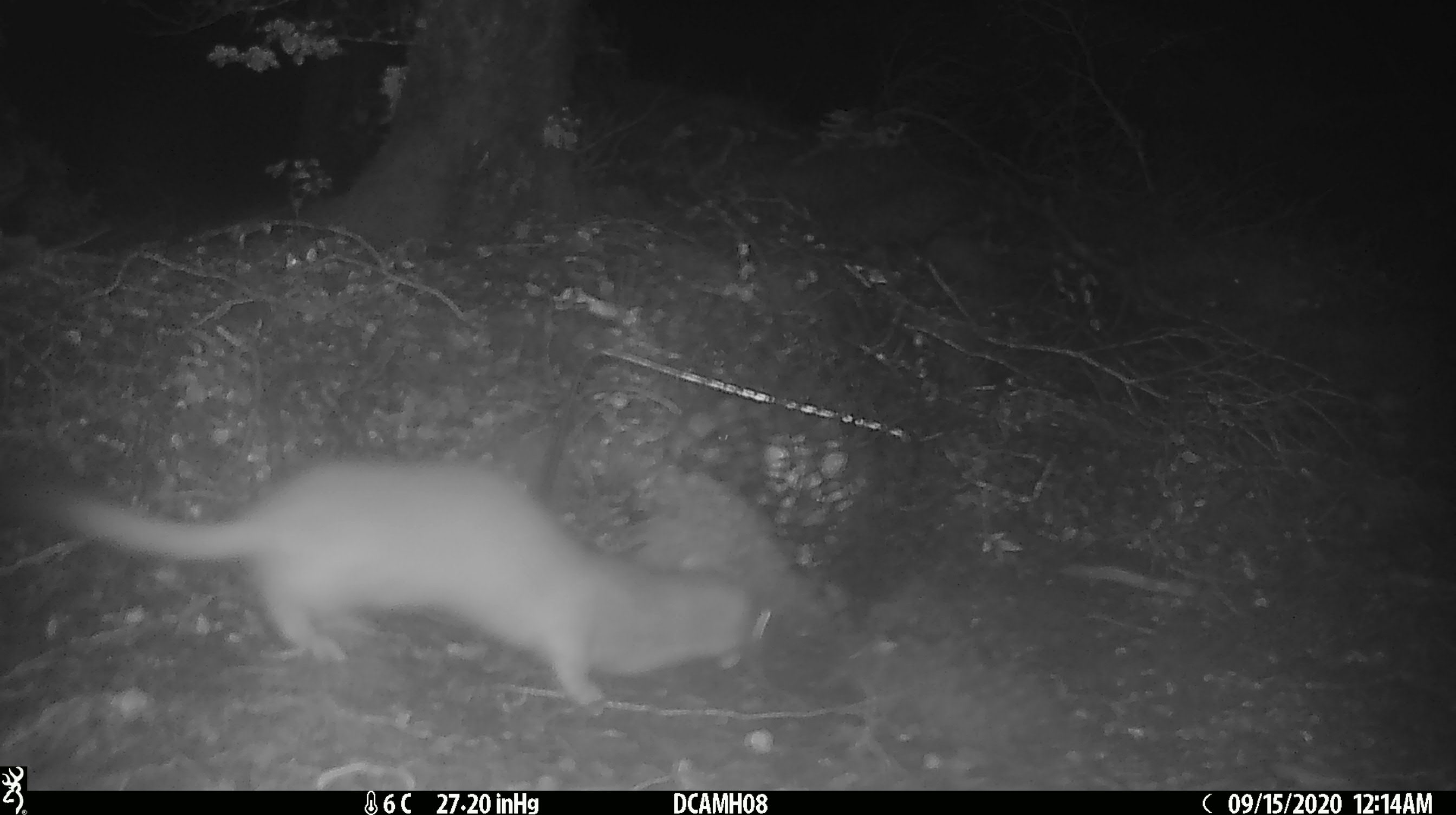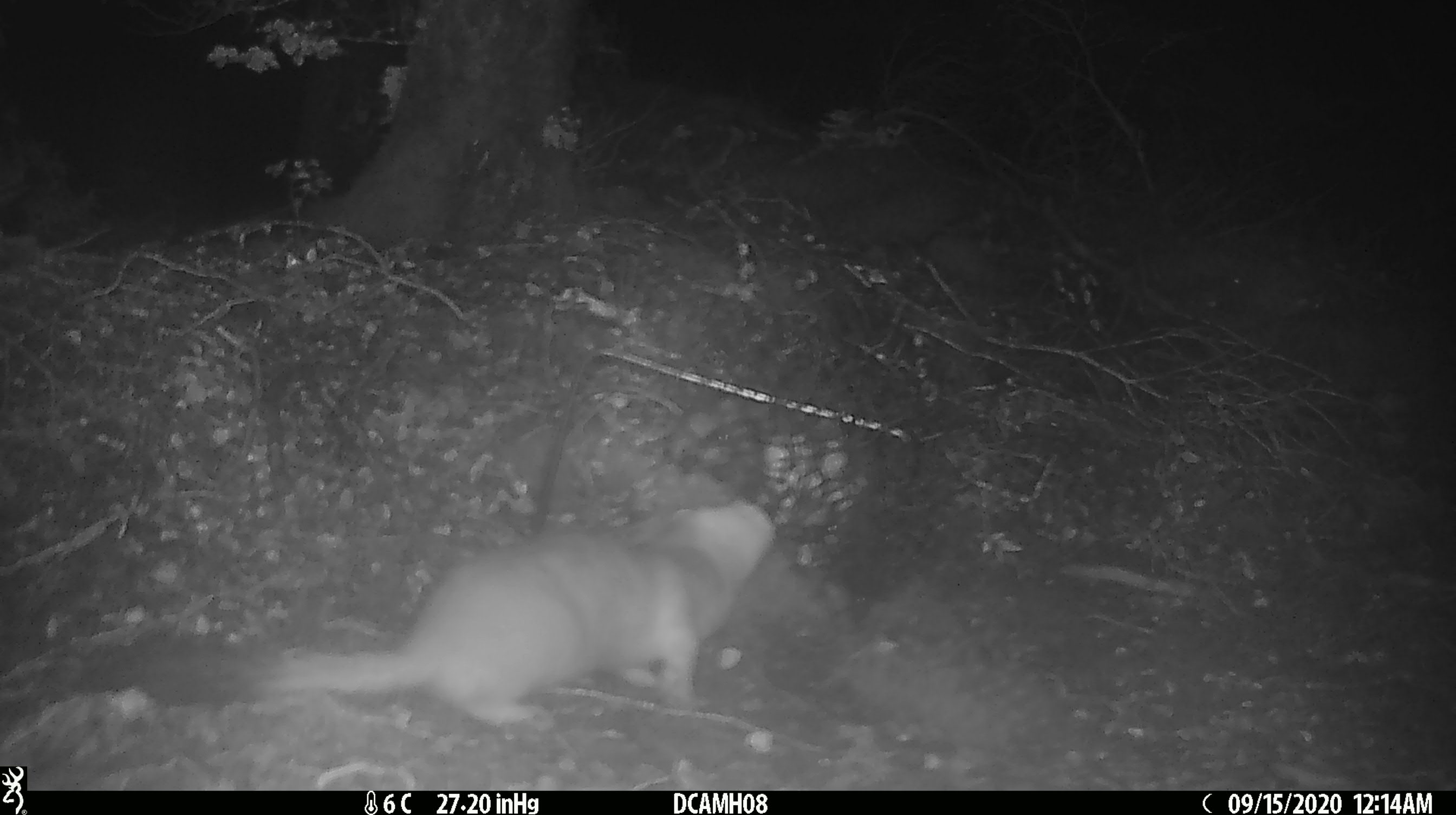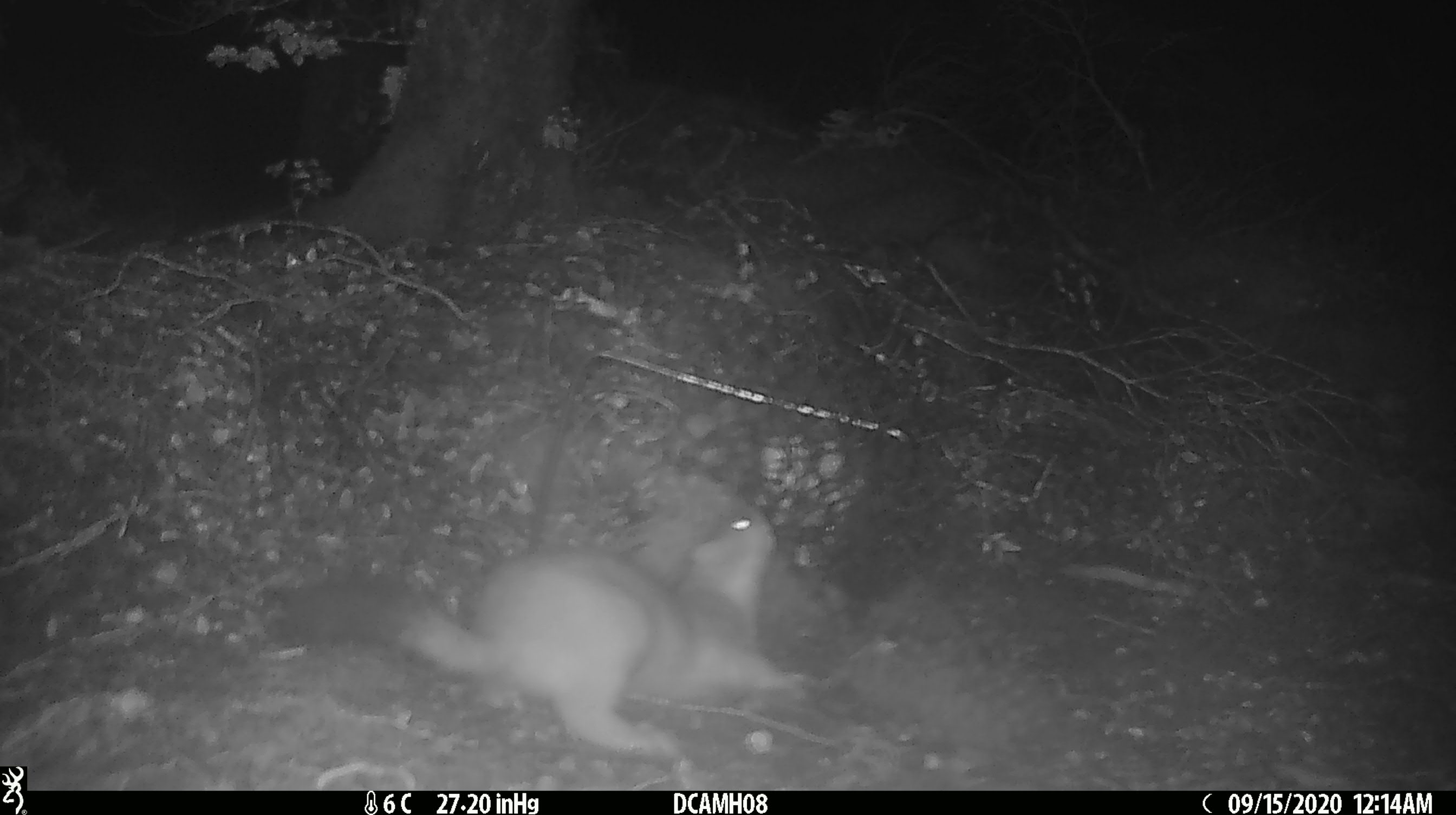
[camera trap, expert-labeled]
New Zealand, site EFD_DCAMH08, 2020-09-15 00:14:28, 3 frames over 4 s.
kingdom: Animalia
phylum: Chordata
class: Mammalia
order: Carnivora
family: Mustelidae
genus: Mustela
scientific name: Mustela erminea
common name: stoat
Stoat (Mustela erminea).